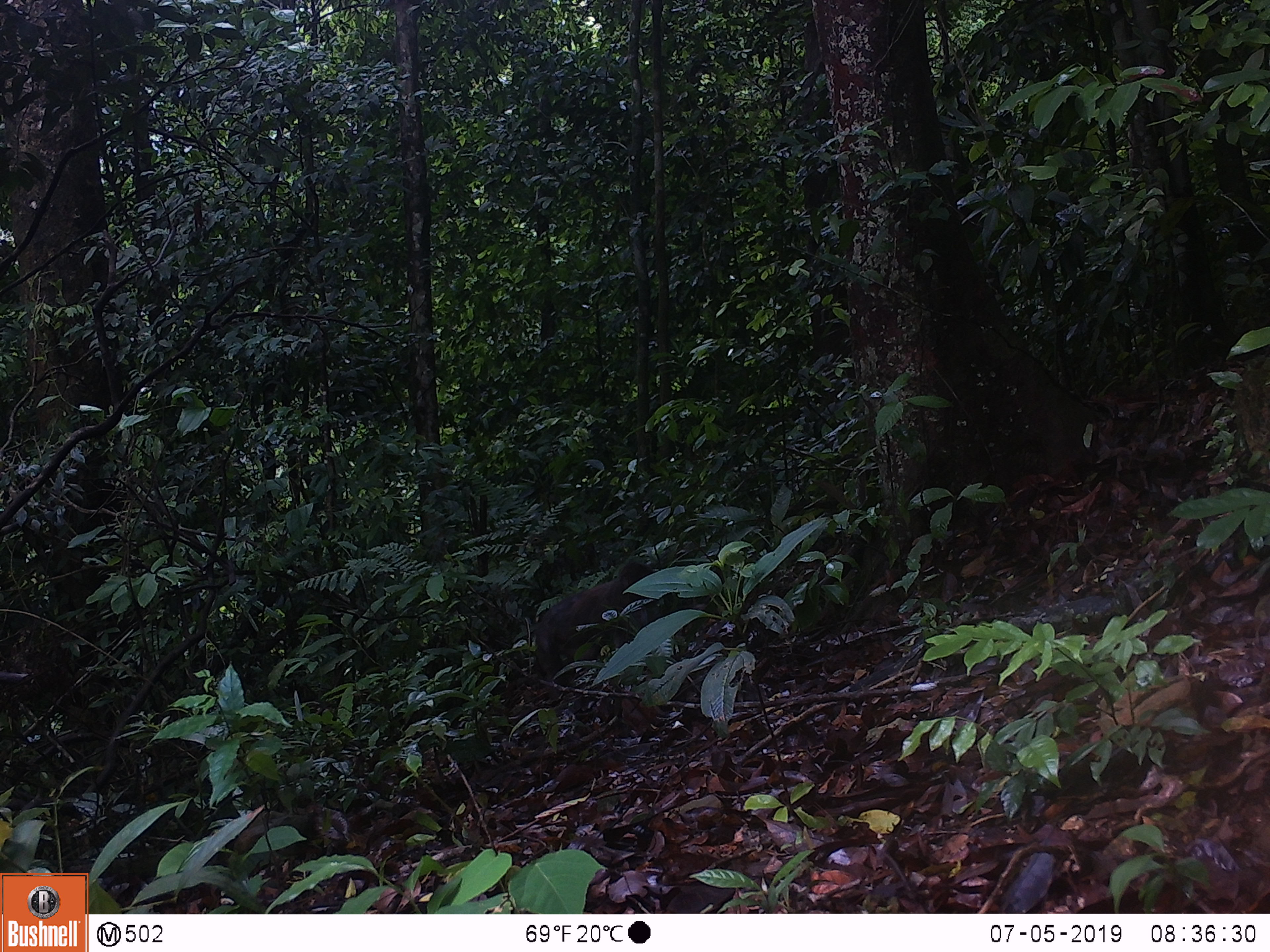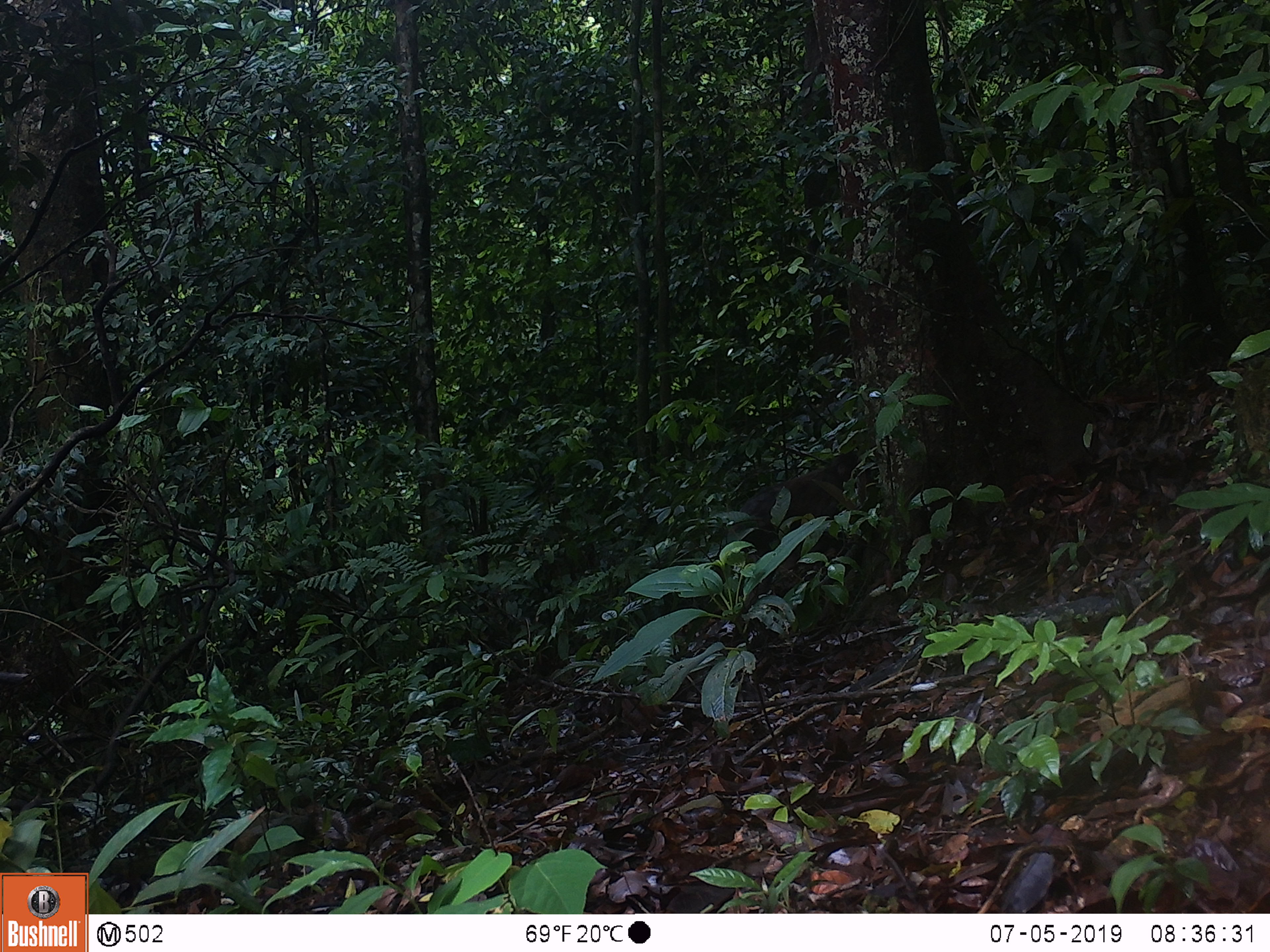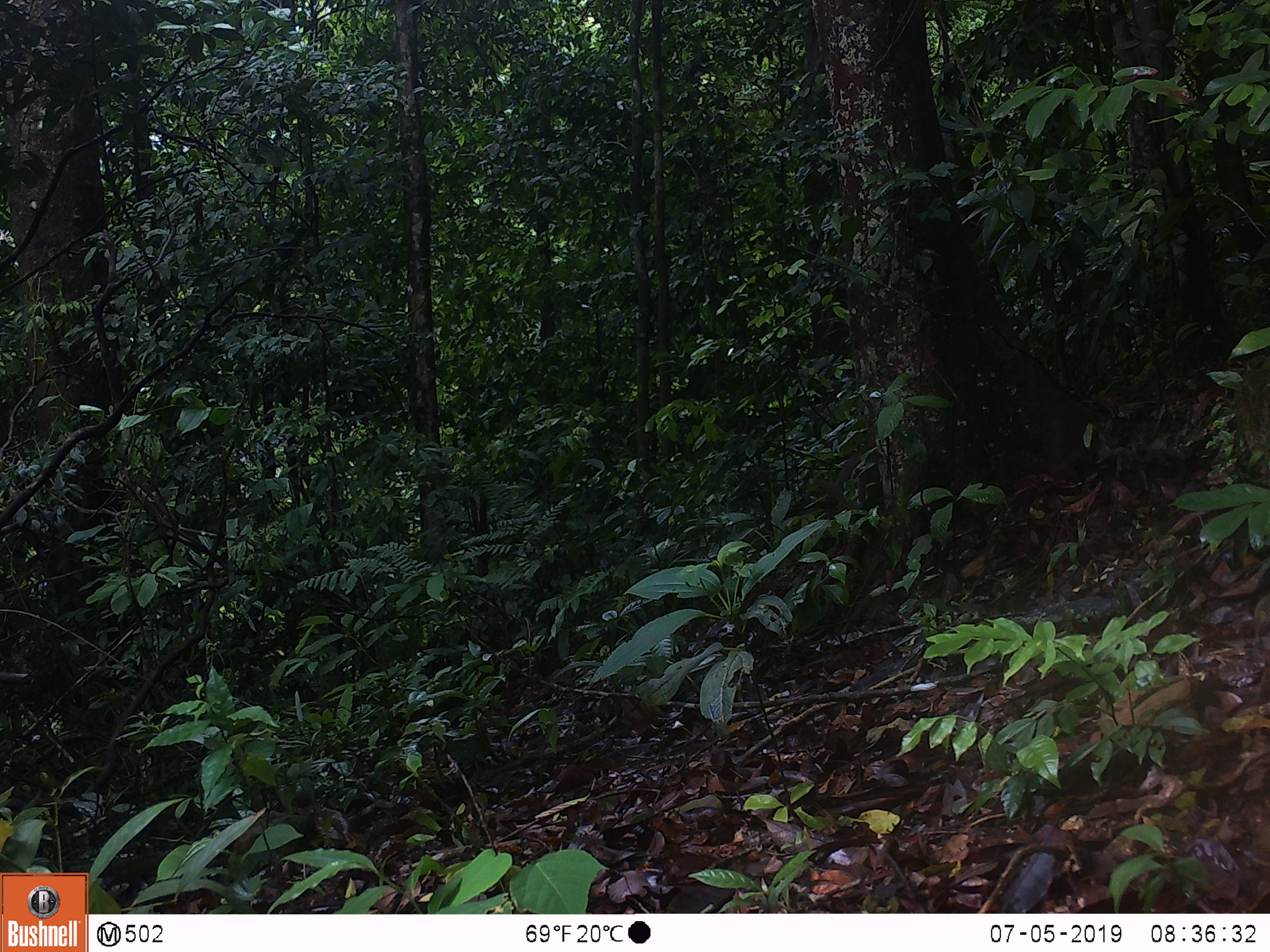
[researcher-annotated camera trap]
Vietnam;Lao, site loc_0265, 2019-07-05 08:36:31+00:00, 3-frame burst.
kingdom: Animalia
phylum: Chordata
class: Mammalia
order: Primates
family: Cercopithecidae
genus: Macaca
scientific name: Macaca arctoides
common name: stump-tailed macaque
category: stump tailed macaque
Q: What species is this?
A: Stump tailed macaque (stump-tailed macaque) (Macaca arctoides).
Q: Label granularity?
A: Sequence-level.